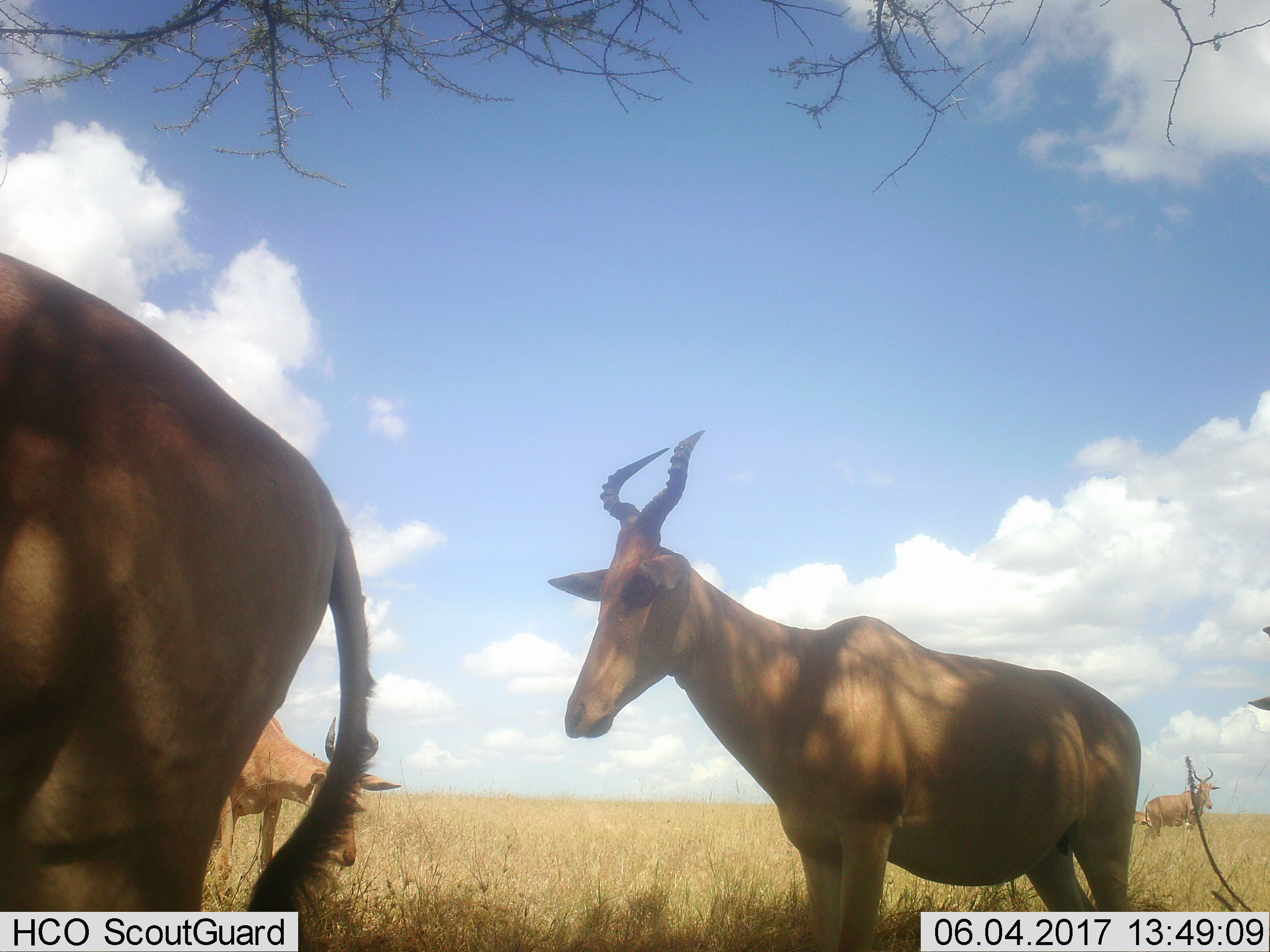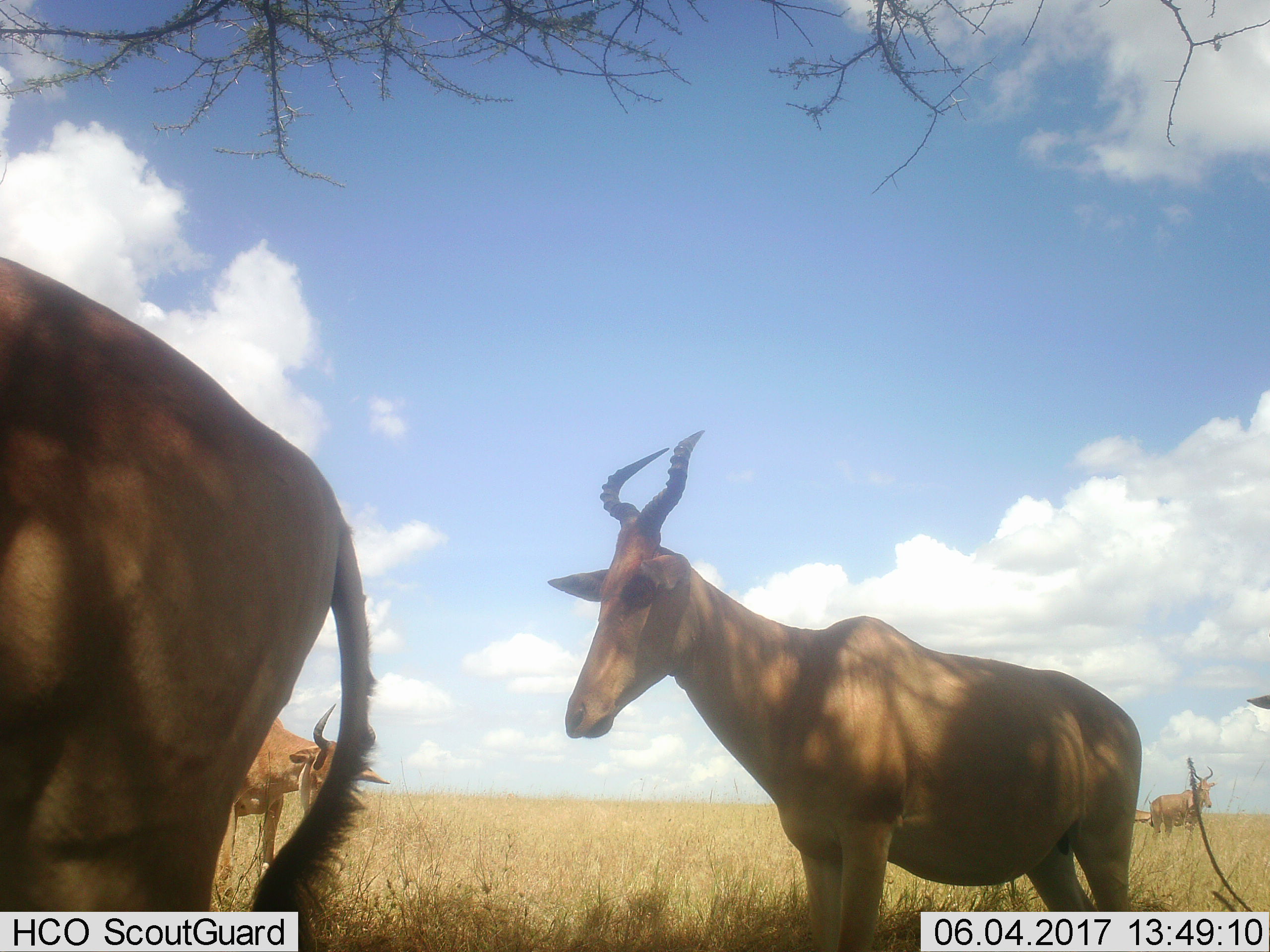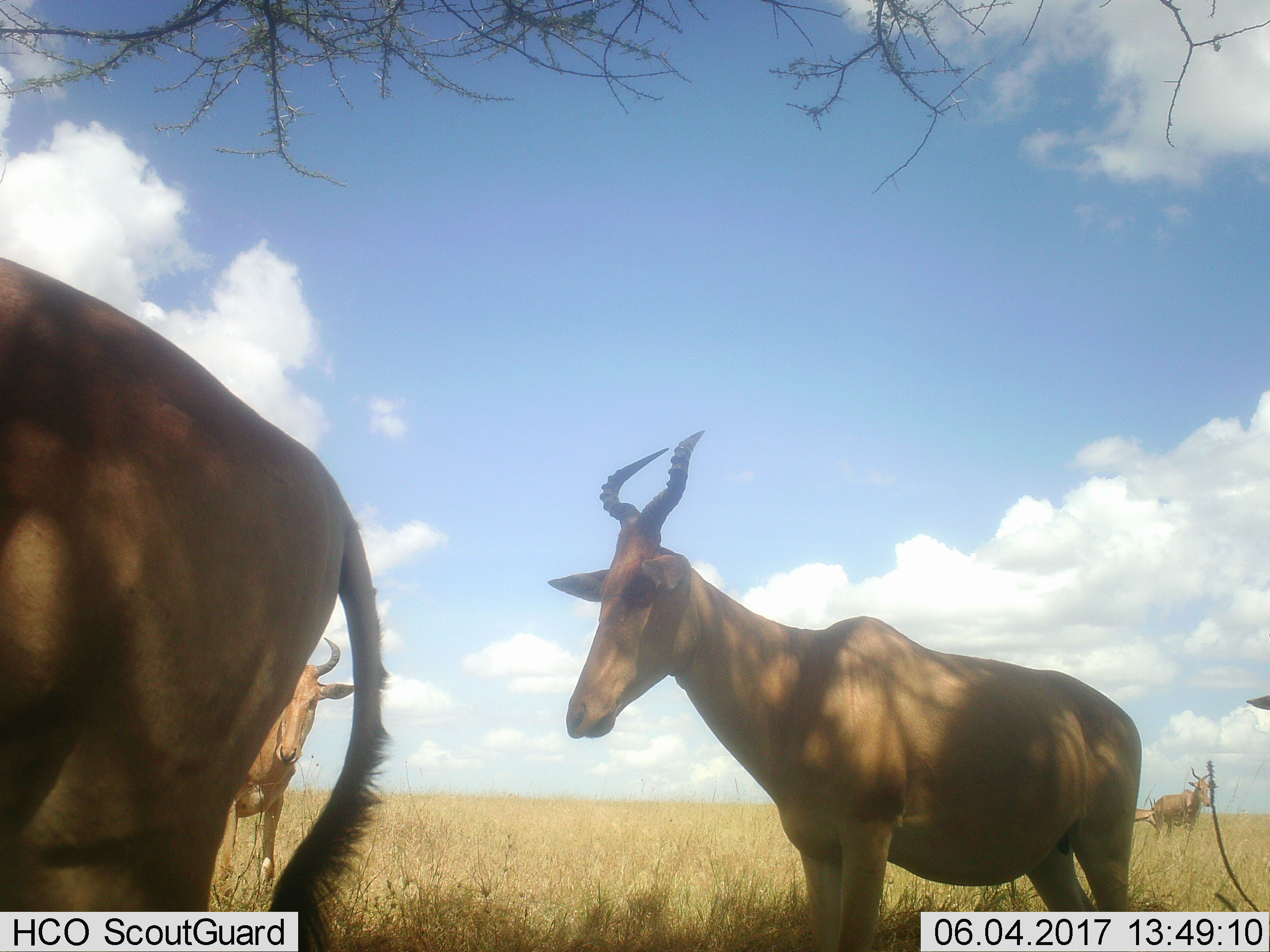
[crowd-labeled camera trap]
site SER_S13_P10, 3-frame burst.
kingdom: Animalia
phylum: Chordata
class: Mammalia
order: Artiodactyla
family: Bovidae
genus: Alcelaphus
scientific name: Alcelaphus buselaphus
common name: hartebeest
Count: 5.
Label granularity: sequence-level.